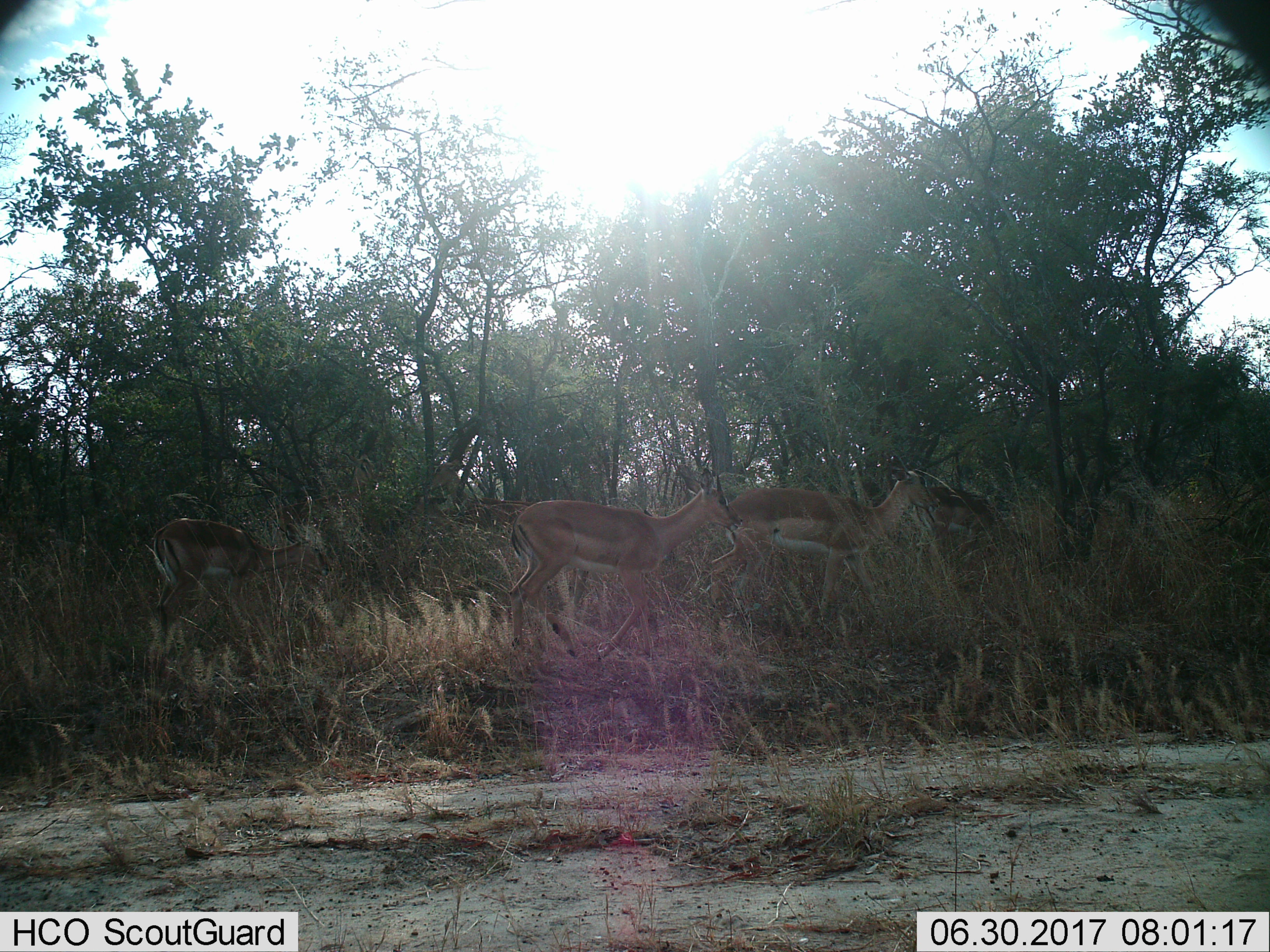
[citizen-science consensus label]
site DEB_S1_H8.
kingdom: Animalia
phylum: Chordata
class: Mammalia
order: Artiodactyla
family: Bovidae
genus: Aepyceros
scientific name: Aepyceros melampus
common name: impala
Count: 5.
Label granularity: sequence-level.